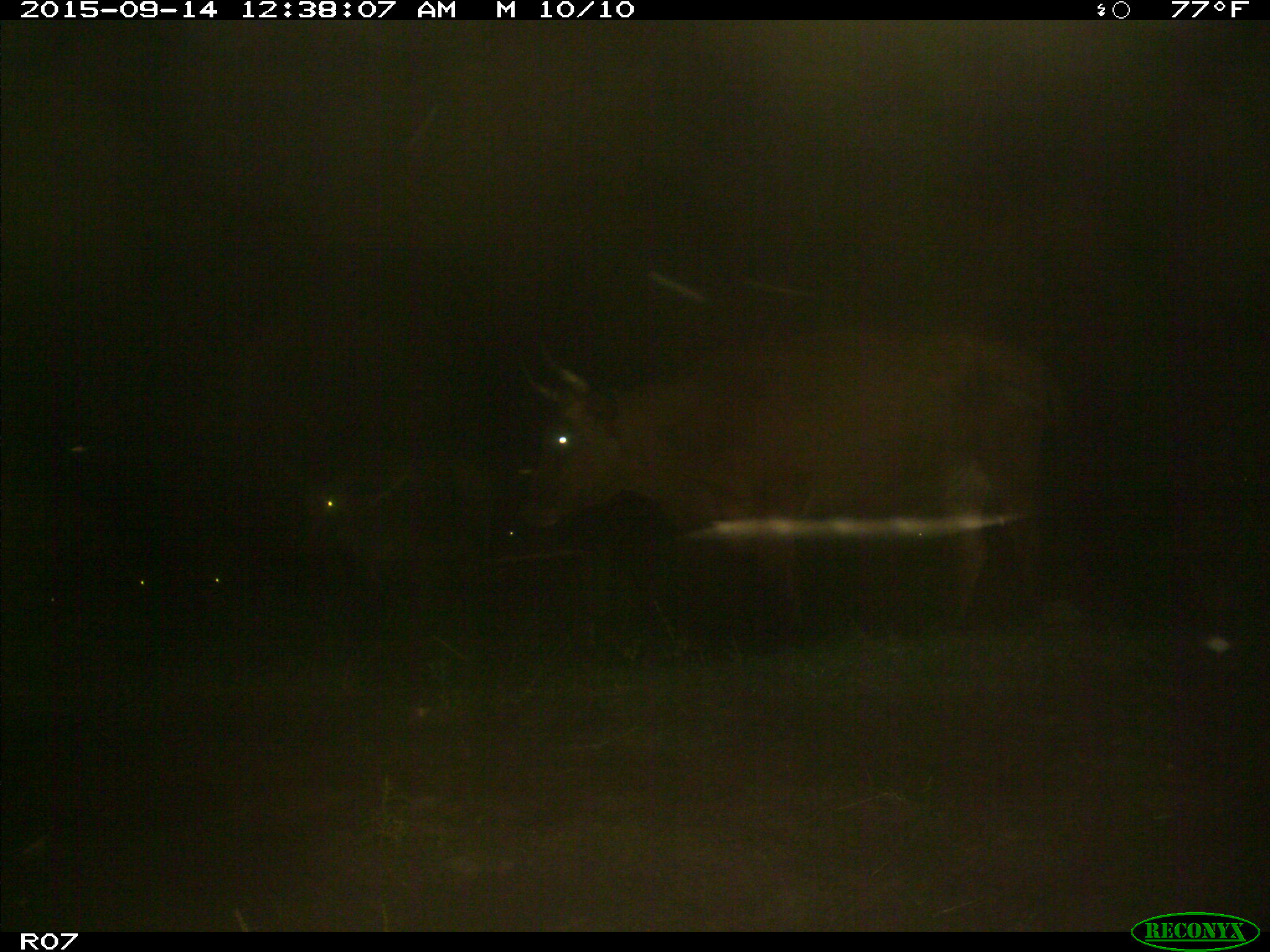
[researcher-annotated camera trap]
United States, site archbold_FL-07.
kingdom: Animalia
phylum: Chordata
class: Mammalia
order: Artiodactyla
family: Bovidae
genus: Bos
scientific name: Bos taurus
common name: domestic cow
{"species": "Bos taurus (domestic cow)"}